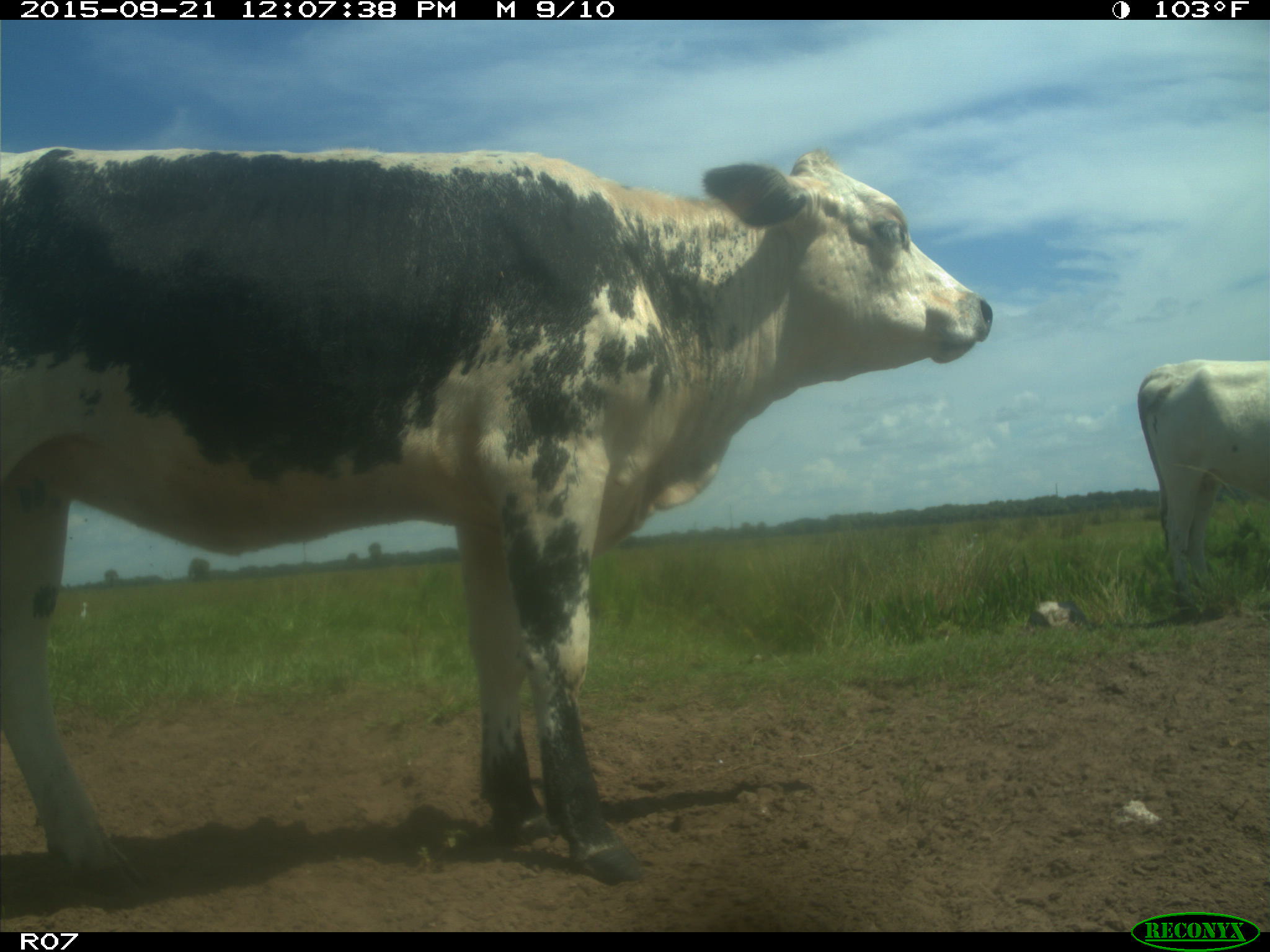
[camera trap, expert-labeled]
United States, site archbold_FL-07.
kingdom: Animalia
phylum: Chordata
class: Mammalia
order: Artiodactyla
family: Bovidae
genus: Bos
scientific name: Bos taurus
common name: domestic cow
Bos taurus (domestic cow).